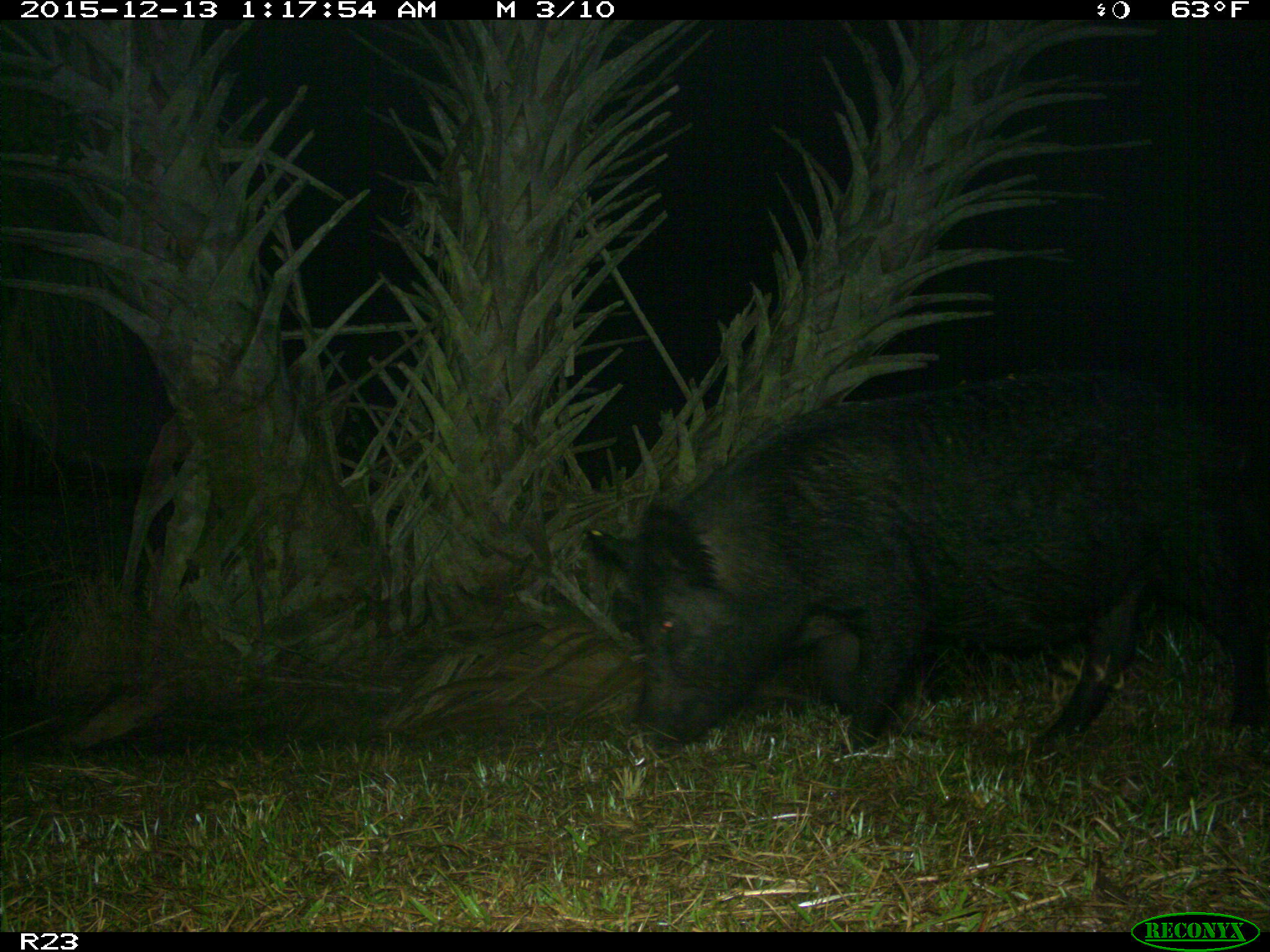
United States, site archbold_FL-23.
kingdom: Animalia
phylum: Chordata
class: Mammalia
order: Artiodactyla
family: Suidae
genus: Sus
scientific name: Sus scrofa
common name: wild boar